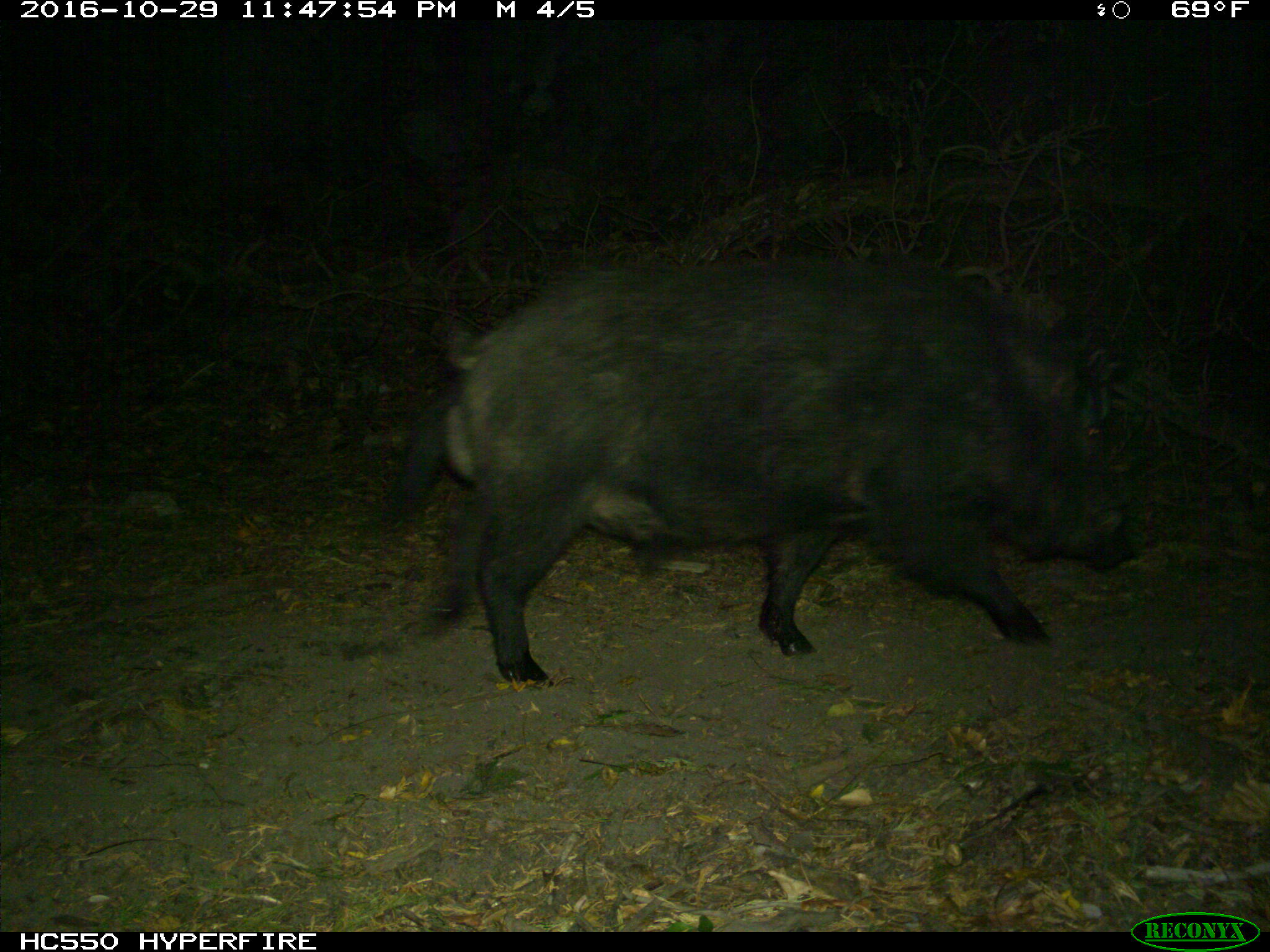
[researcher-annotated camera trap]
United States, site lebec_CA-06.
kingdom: Animalia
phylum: Chordata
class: Mammalia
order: Artiodactyla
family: Suidae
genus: Sus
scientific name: Sus scrofa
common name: wild boar